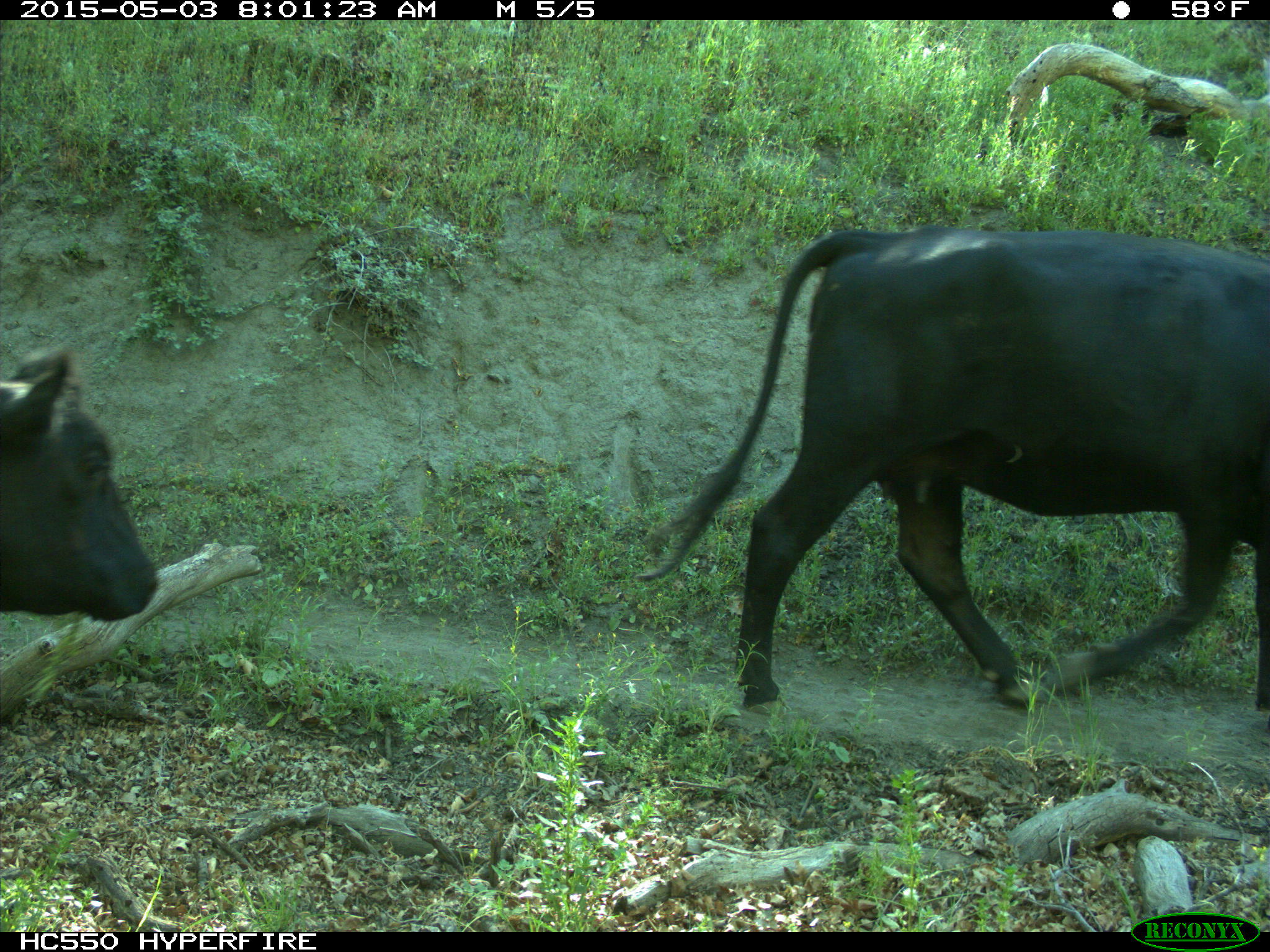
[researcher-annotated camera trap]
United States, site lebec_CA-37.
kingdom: Animalia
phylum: Chordata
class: Mammalia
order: Artiodactyla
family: Bovidae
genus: Bos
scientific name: Bos taurus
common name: domestic cow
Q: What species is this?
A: Bos taurus (domestic cow).